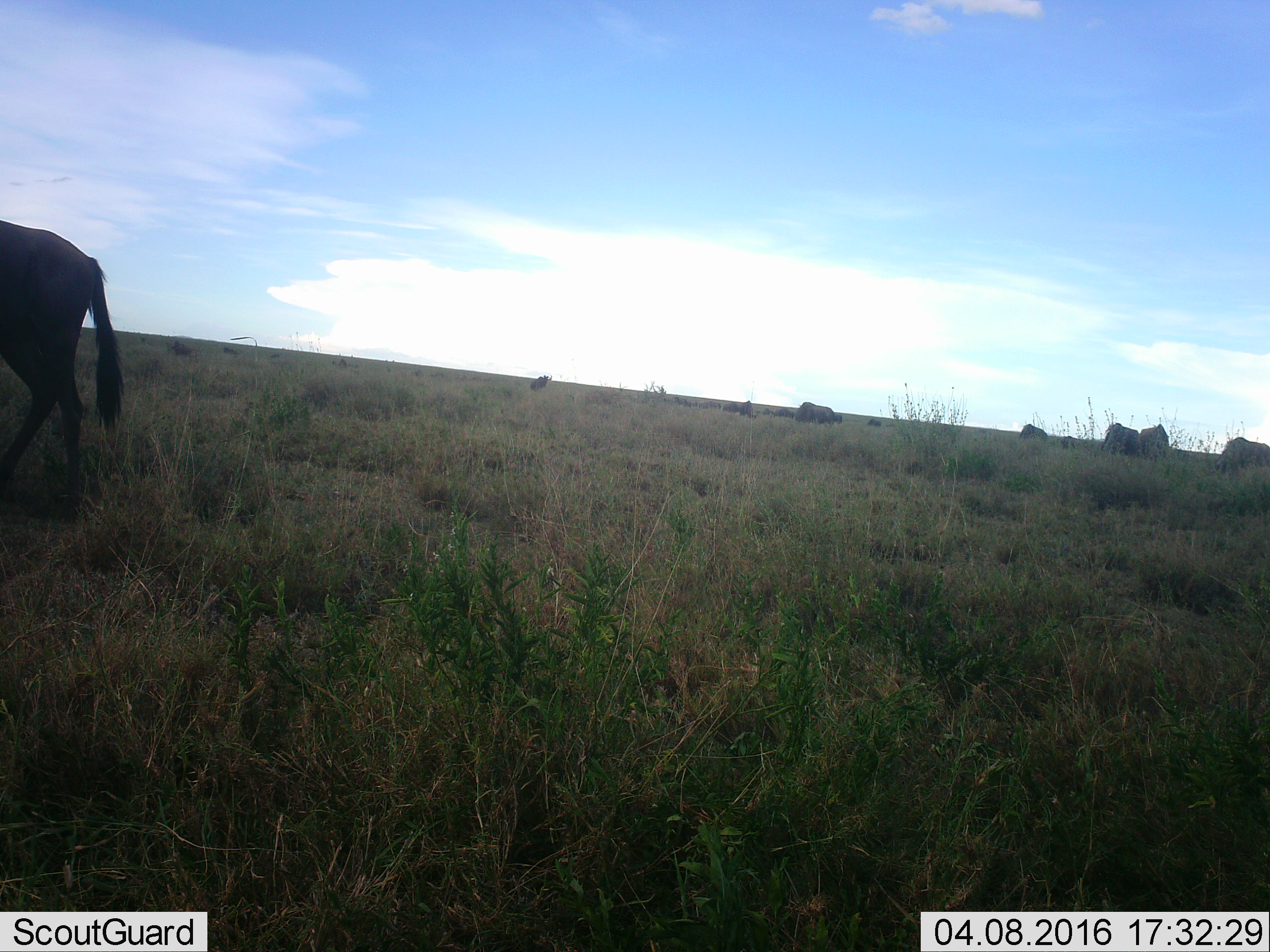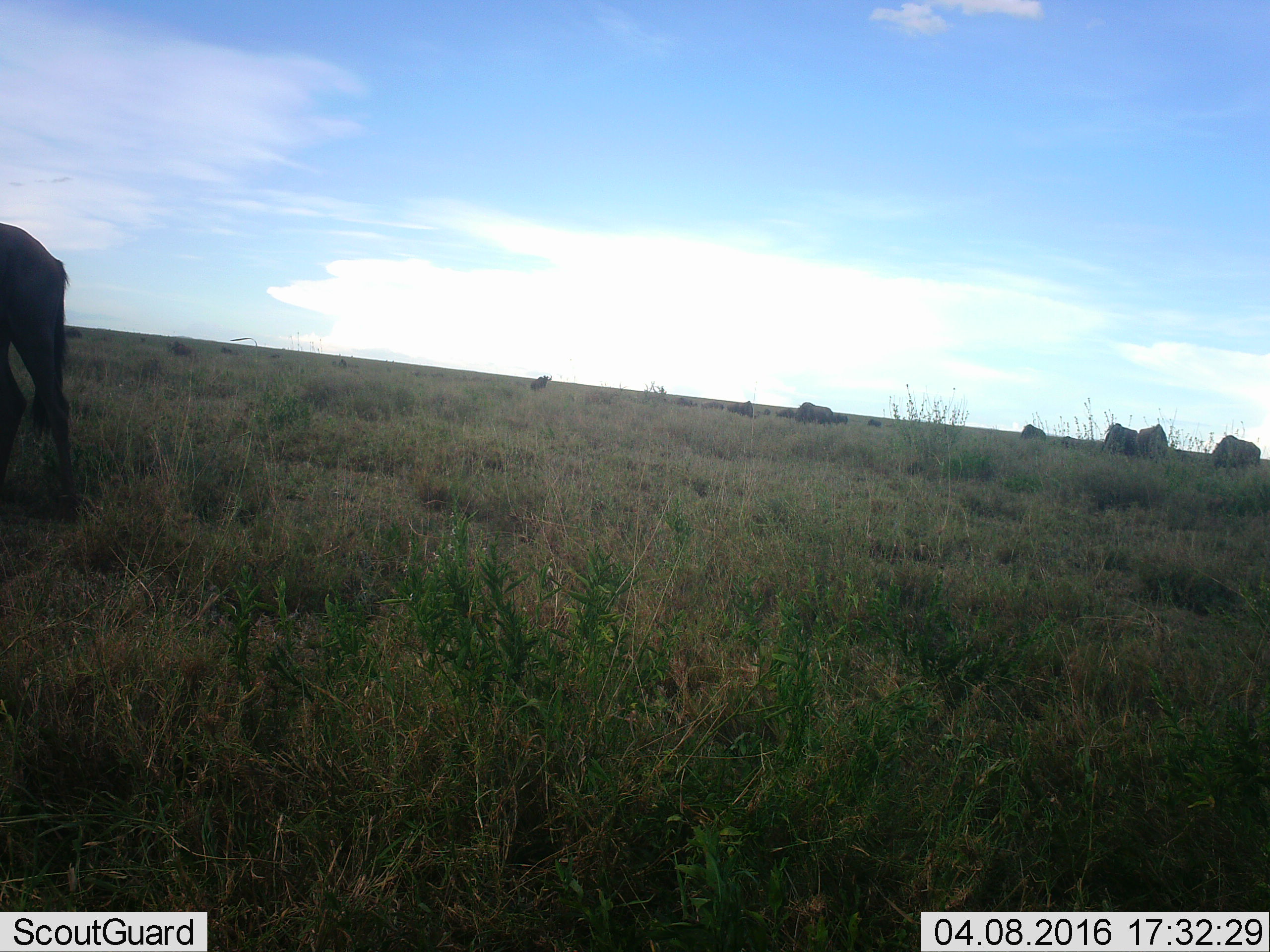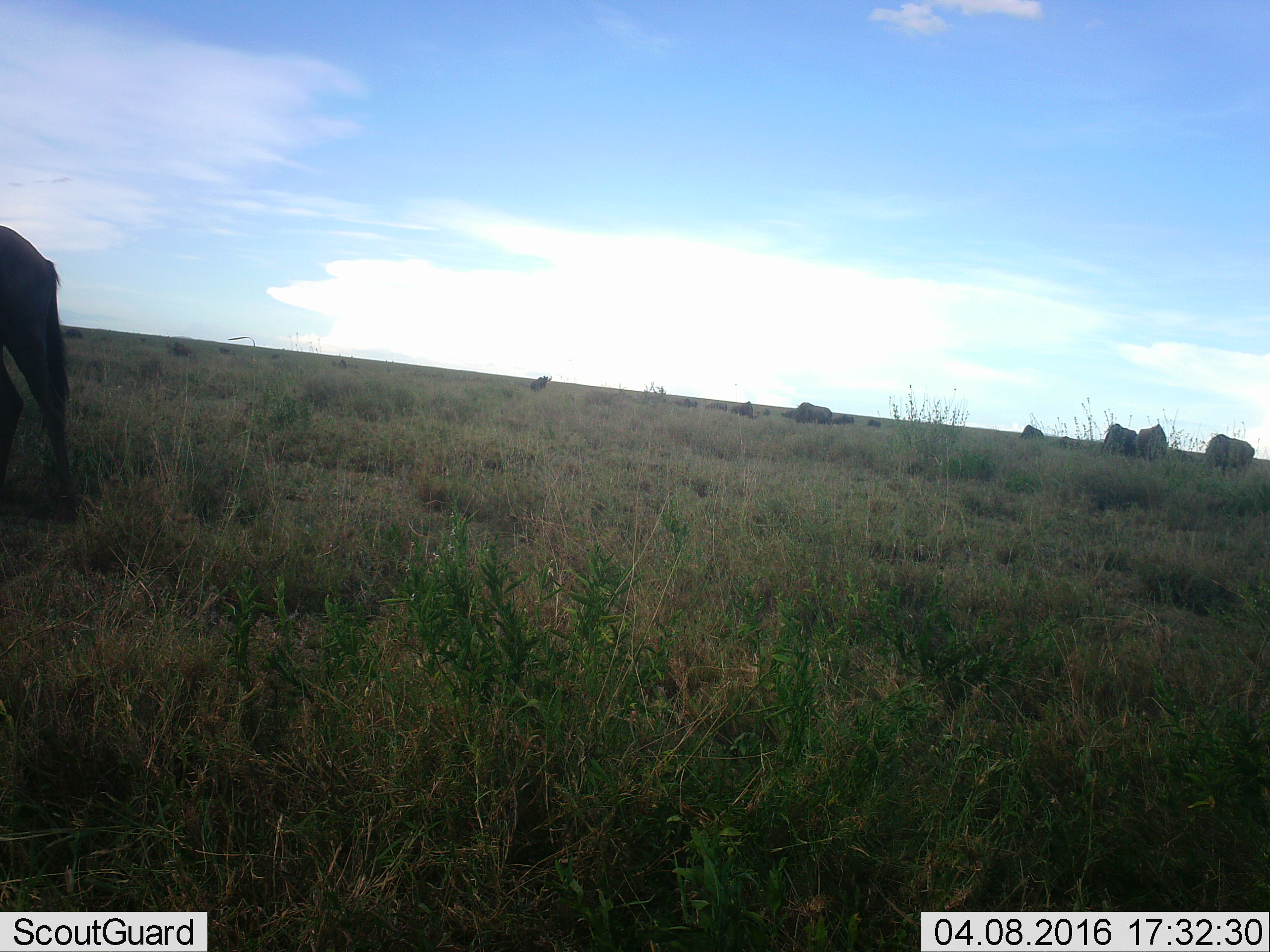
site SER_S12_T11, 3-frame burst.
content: unidentified animal